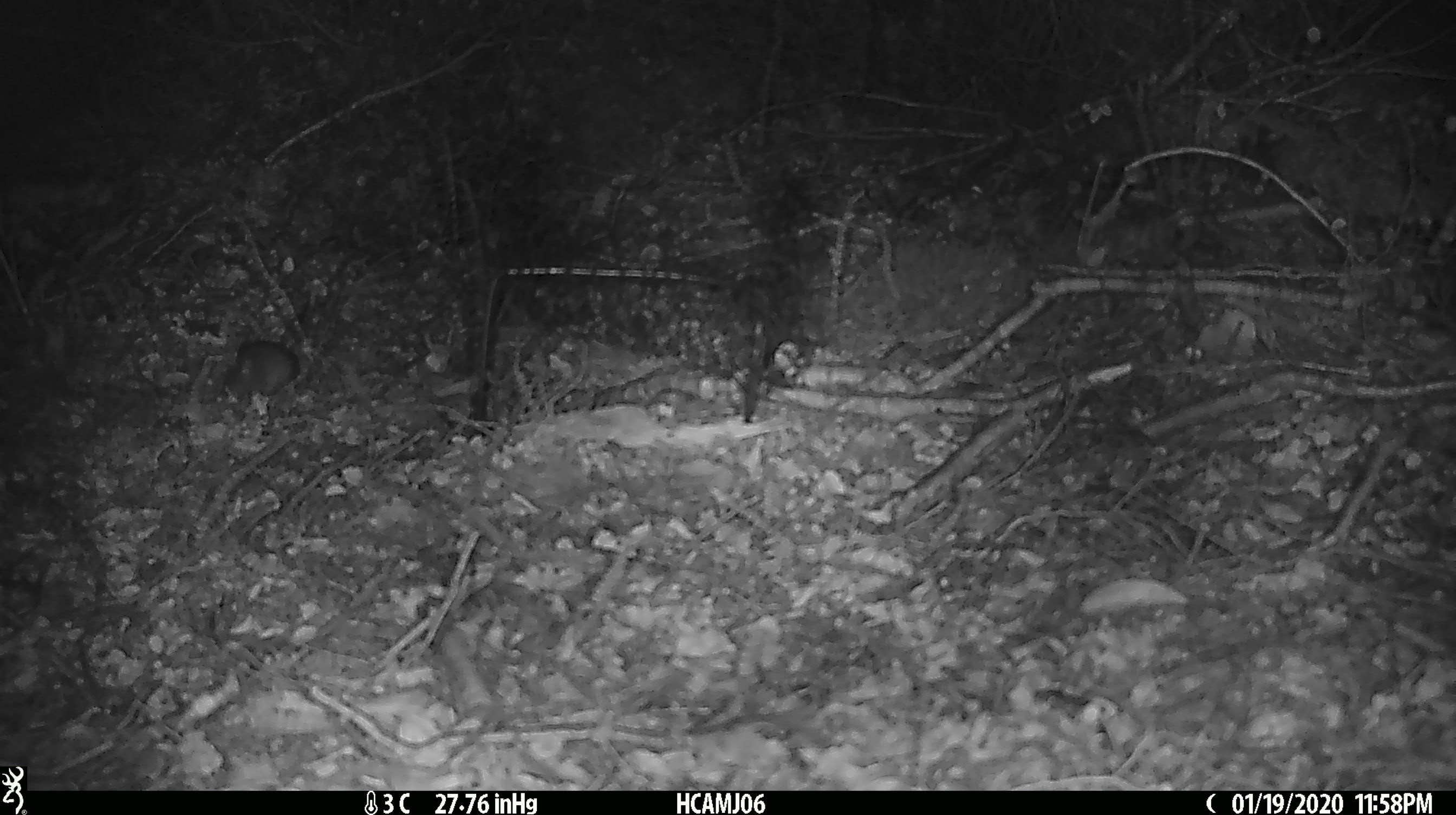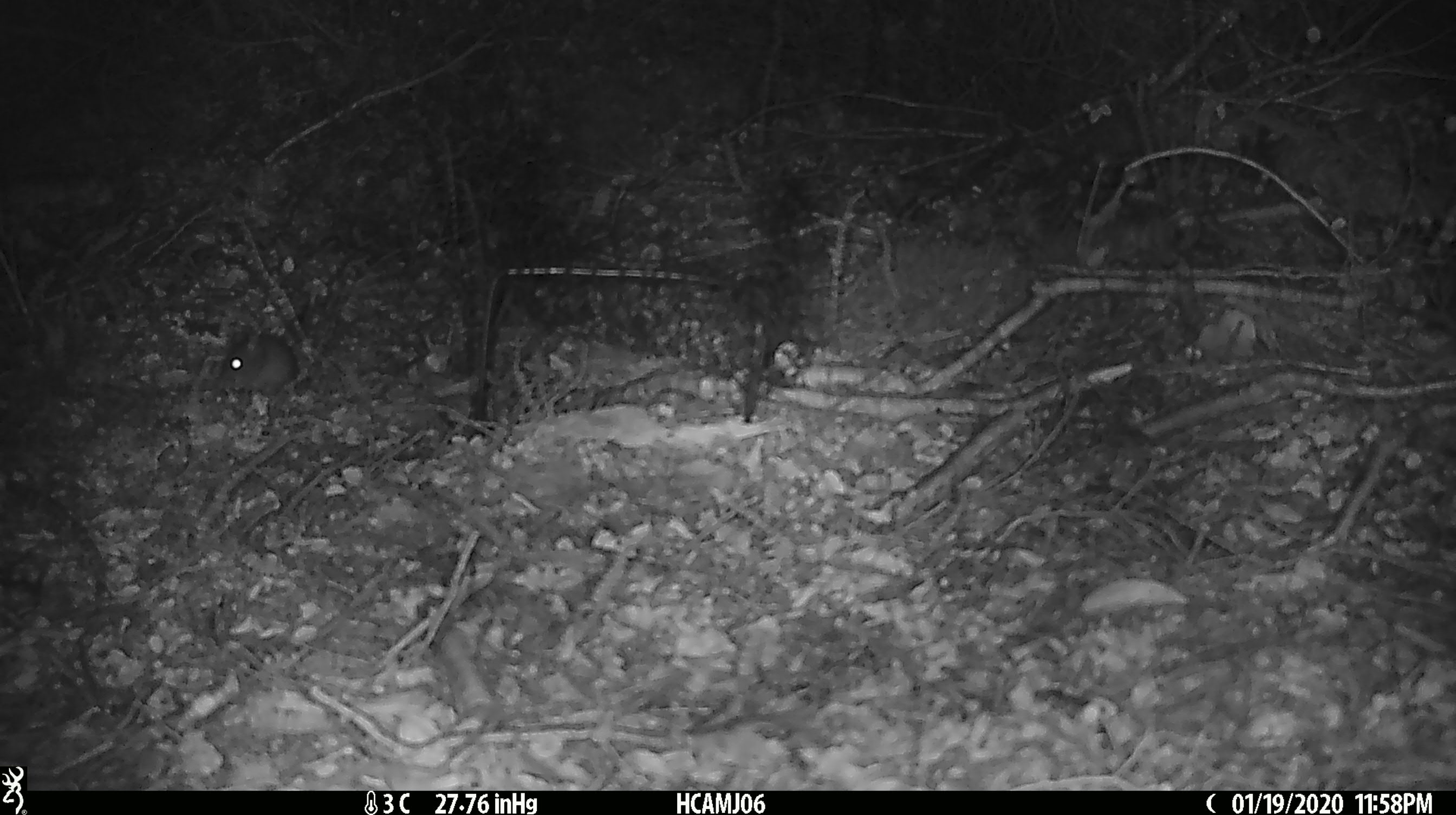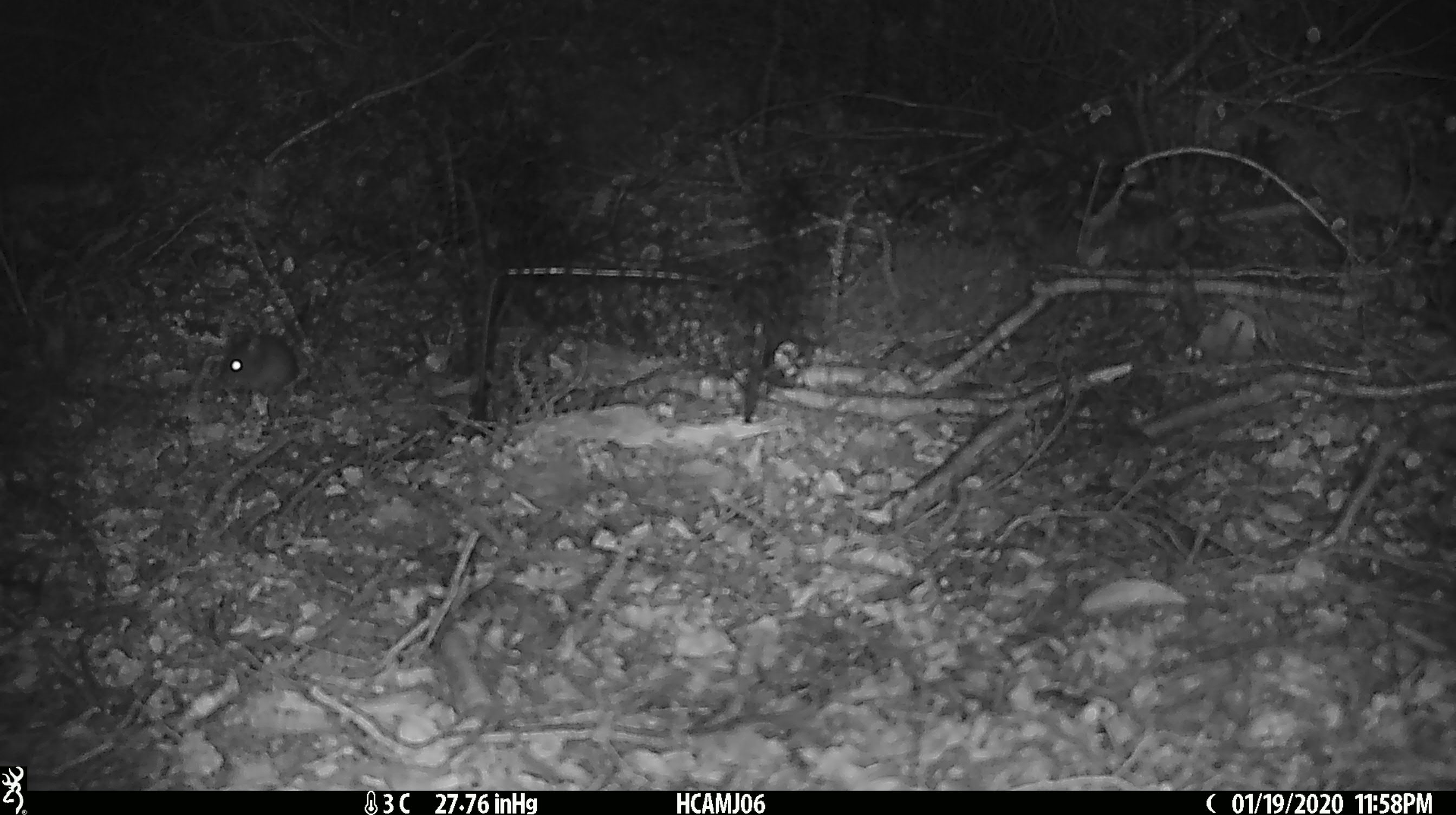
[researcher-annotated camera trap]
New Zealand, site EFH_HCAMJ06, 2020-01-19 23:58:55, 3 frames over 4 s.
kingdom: Animalia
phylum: Chordata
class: Mammalia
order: Rodentia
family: Muridae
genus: Mus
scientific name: Mus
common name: mouse